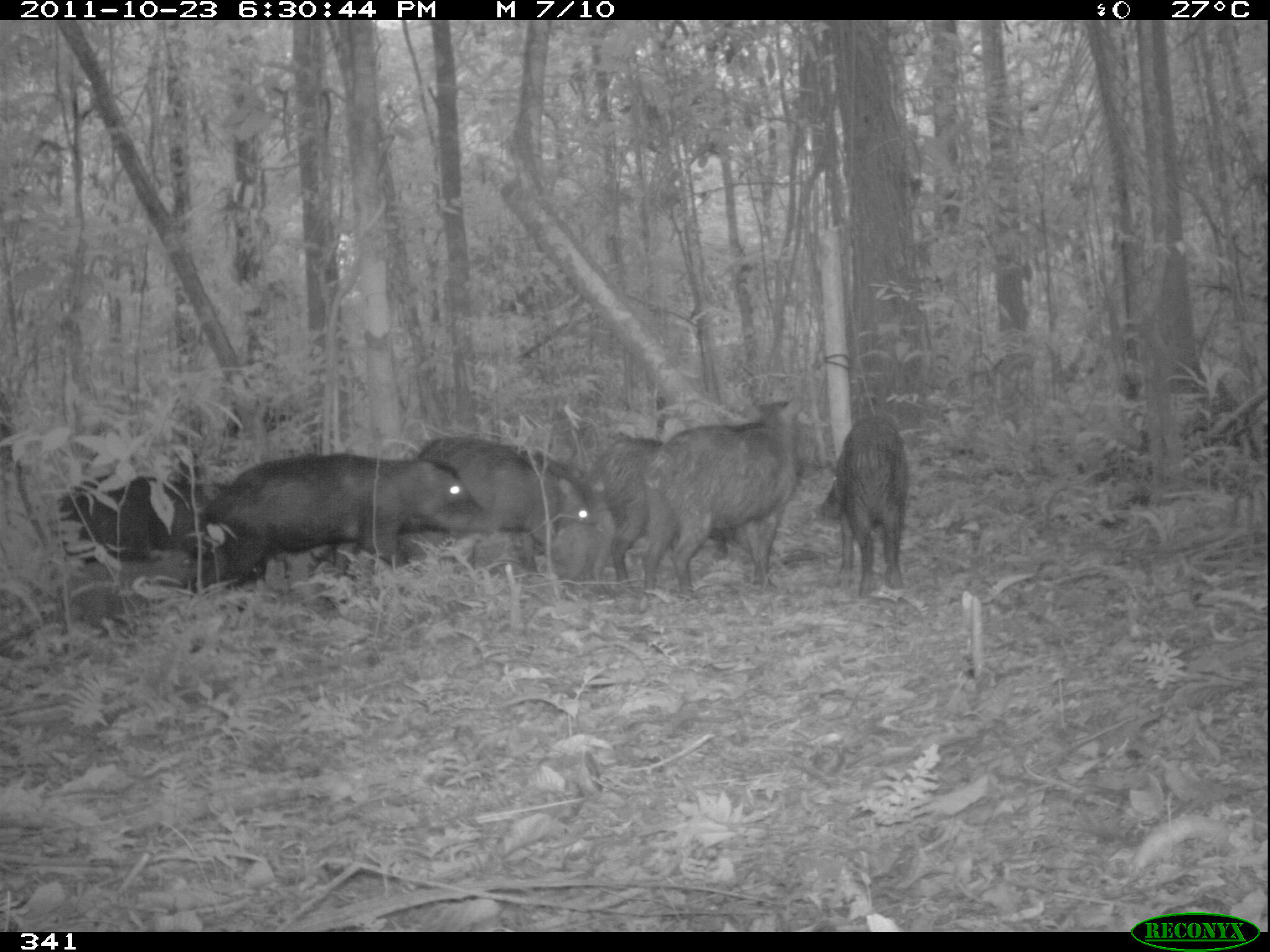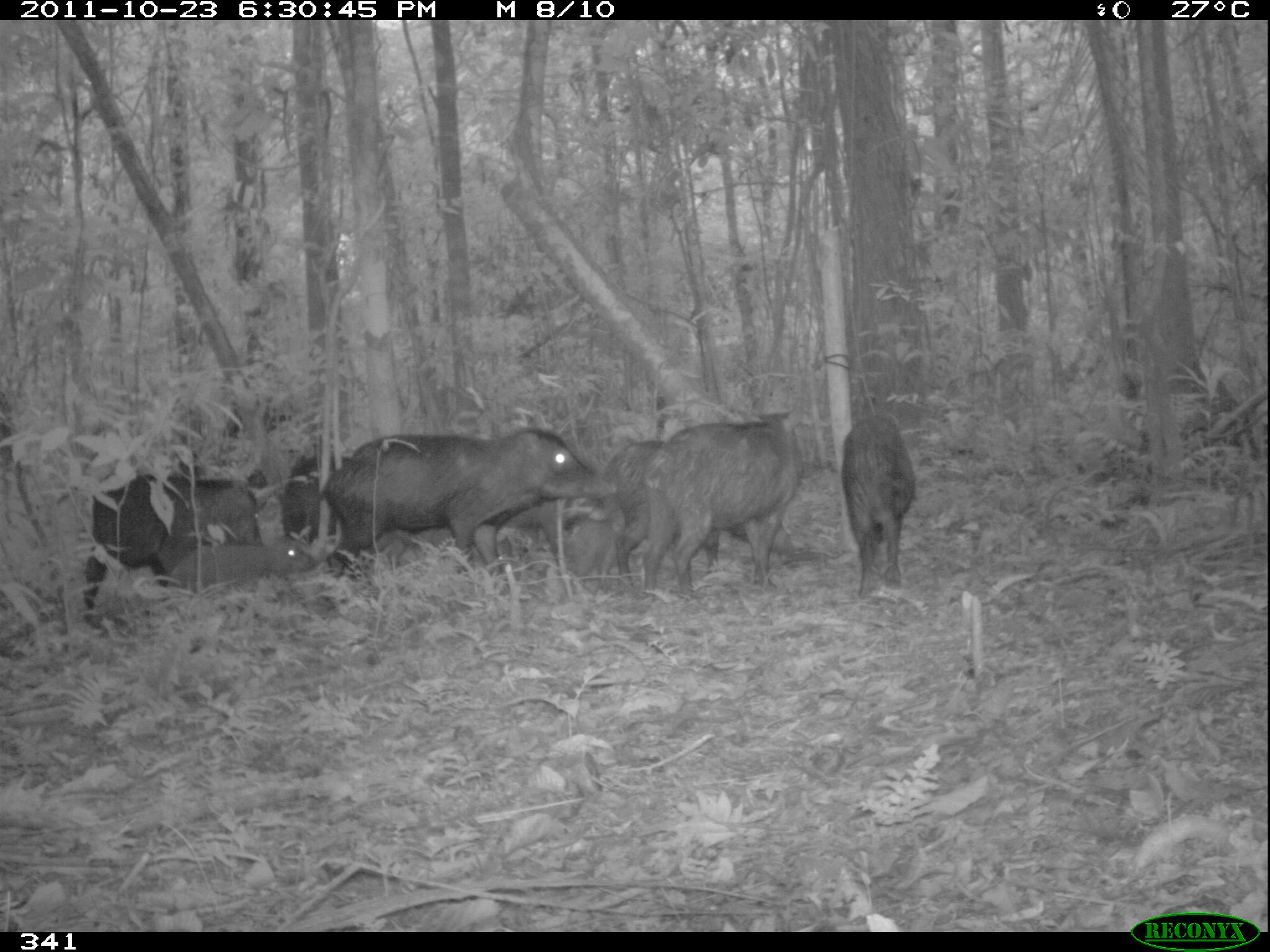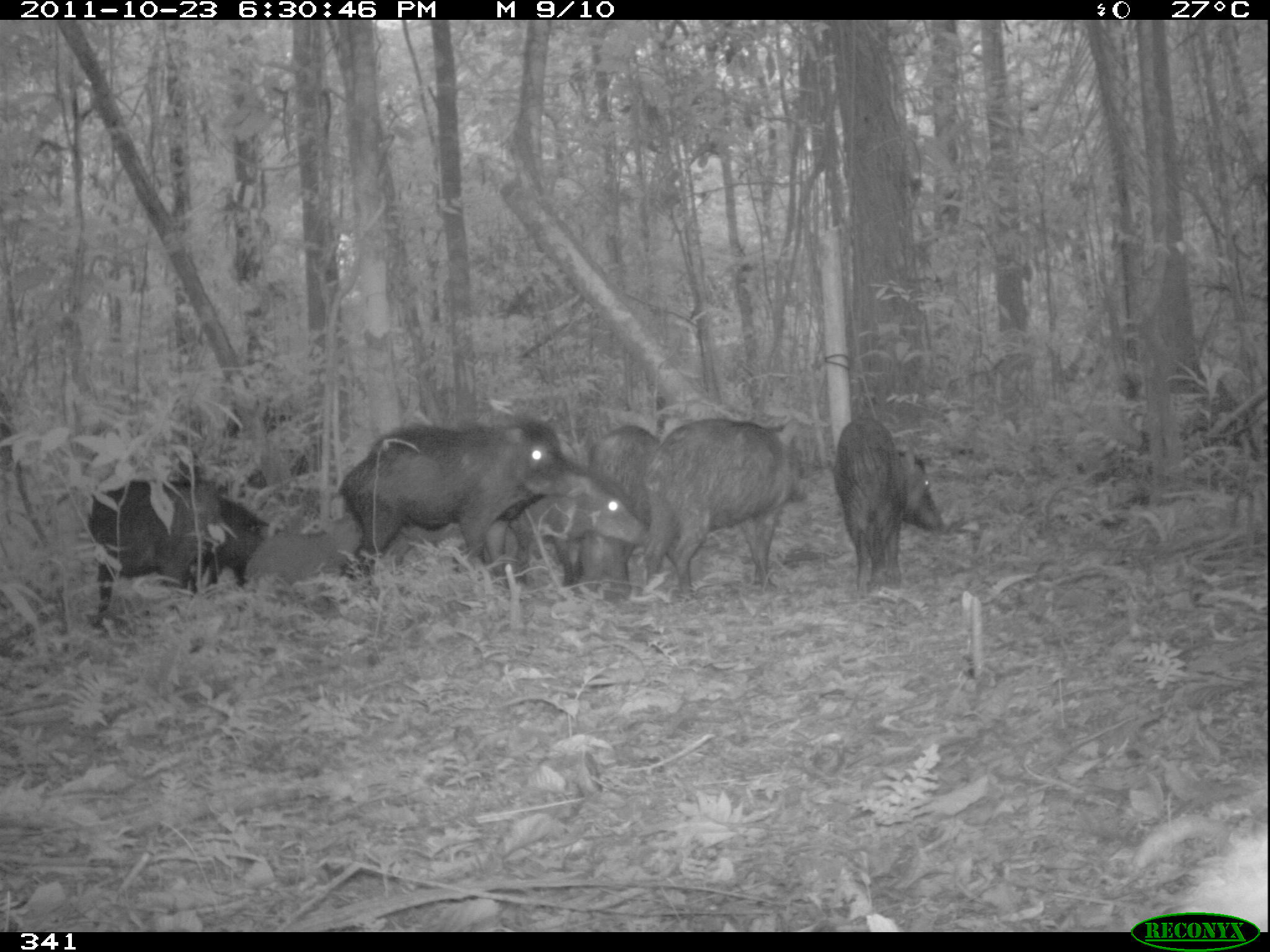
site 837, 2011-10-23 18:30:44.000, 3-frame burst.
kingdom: Animalia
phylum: Chordata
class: Mammalia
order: Artiodactyla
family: Tayassuidae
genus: Tayassu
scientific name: Tayassu pecari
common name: white-lipped peccary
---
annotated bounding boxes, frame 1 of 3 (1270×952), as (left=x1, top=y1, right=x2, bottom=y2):
tayassu pecari: (left=196, top=451, right=490, bottom=594); (left=640, top=393, right=803, bottom=601); (left=411, top=435, right=595, bottom=578); (left=591, top=435, right=741, bottom=598); (left=818, top=415, right=909, bottom=599); (left=53, top=467, right=212, bottom=564); (left=549, top=508, right=617, bottom=600)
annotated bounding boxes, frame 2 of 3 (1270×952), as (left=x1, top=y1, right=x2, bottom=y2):
tayassu pecari: (left=316, top=426, right=614, bottom=600); (left=639, top=408, right=807, bottom=601); (left=81, top=473, right=264, bottom=611); (left=838, top=413, right=916, bottom=600); (left=498, top=493, right=625, bottom=602); (left=601, top=436, right=668, bottom=587); (left=278, top=451, right=355, bottom=581); (left=166, top=539, right=315, bottom=597); (left=563, top=517, right=626, bottom=587)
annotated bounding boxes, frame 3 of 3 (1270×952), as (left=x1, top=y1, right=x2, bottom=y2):
tayassu pecari: (left=335, top=416, right=587, bottom=588); (left=643, top=414, right=807, bottom=599); (left=83, top=475, right=227, bottom=629); (left=832, top=415, right=945, bottom=595); (left=507, top=464, right=651, bottom=601); (left=582, top=422, right=680, bottom=597); (left=242, top=510, right=363, bottom=588); (left=191, top=495, right=270, bottom=587)